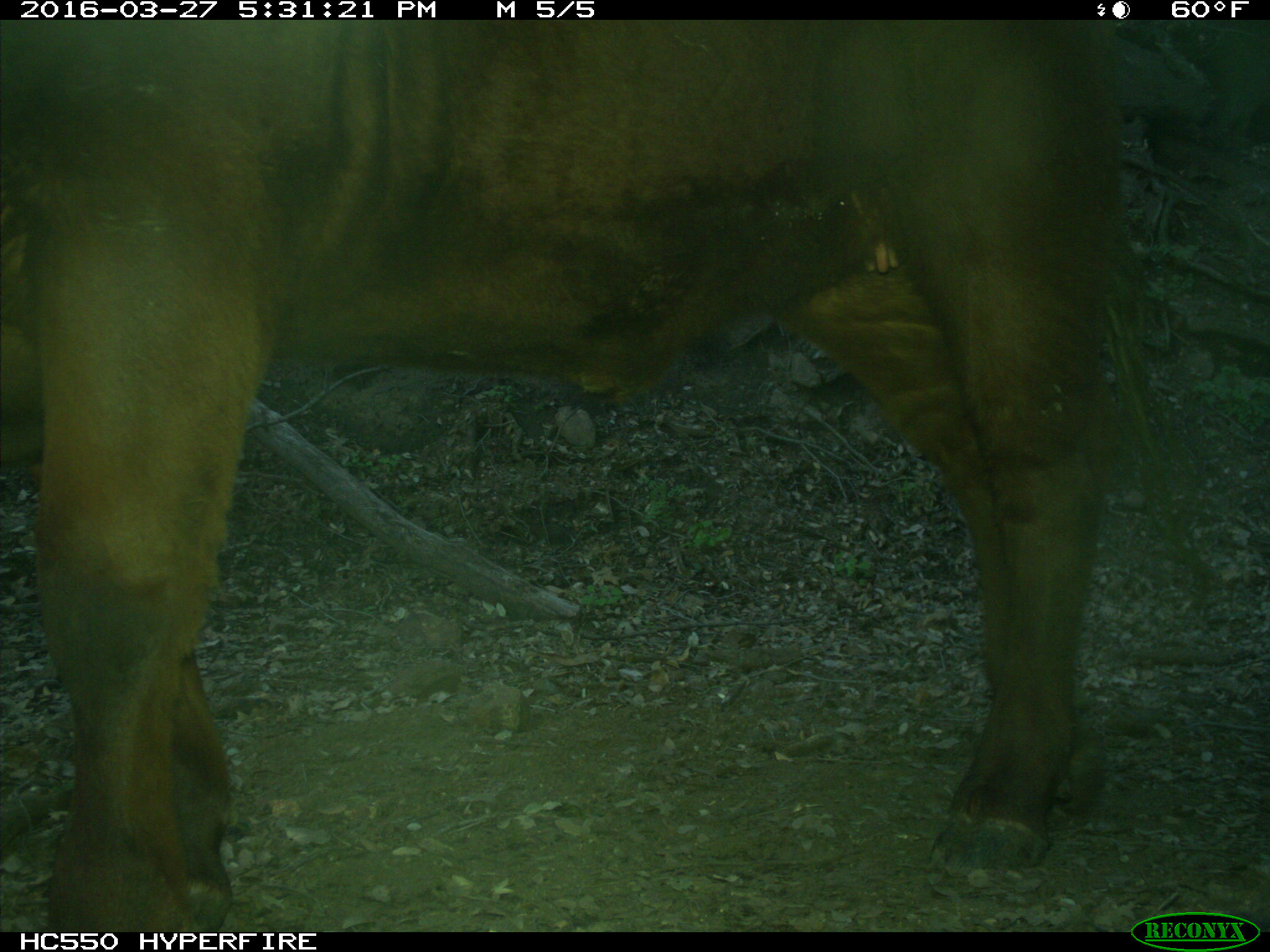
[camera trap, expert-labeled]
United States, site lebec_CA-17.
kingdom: Animalia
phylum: Chordata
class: Mammalia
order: Artiodactyla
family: Bovidae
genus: Bos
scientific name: Bos taurus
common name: domestic cow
Bos taurus (domestic cow).